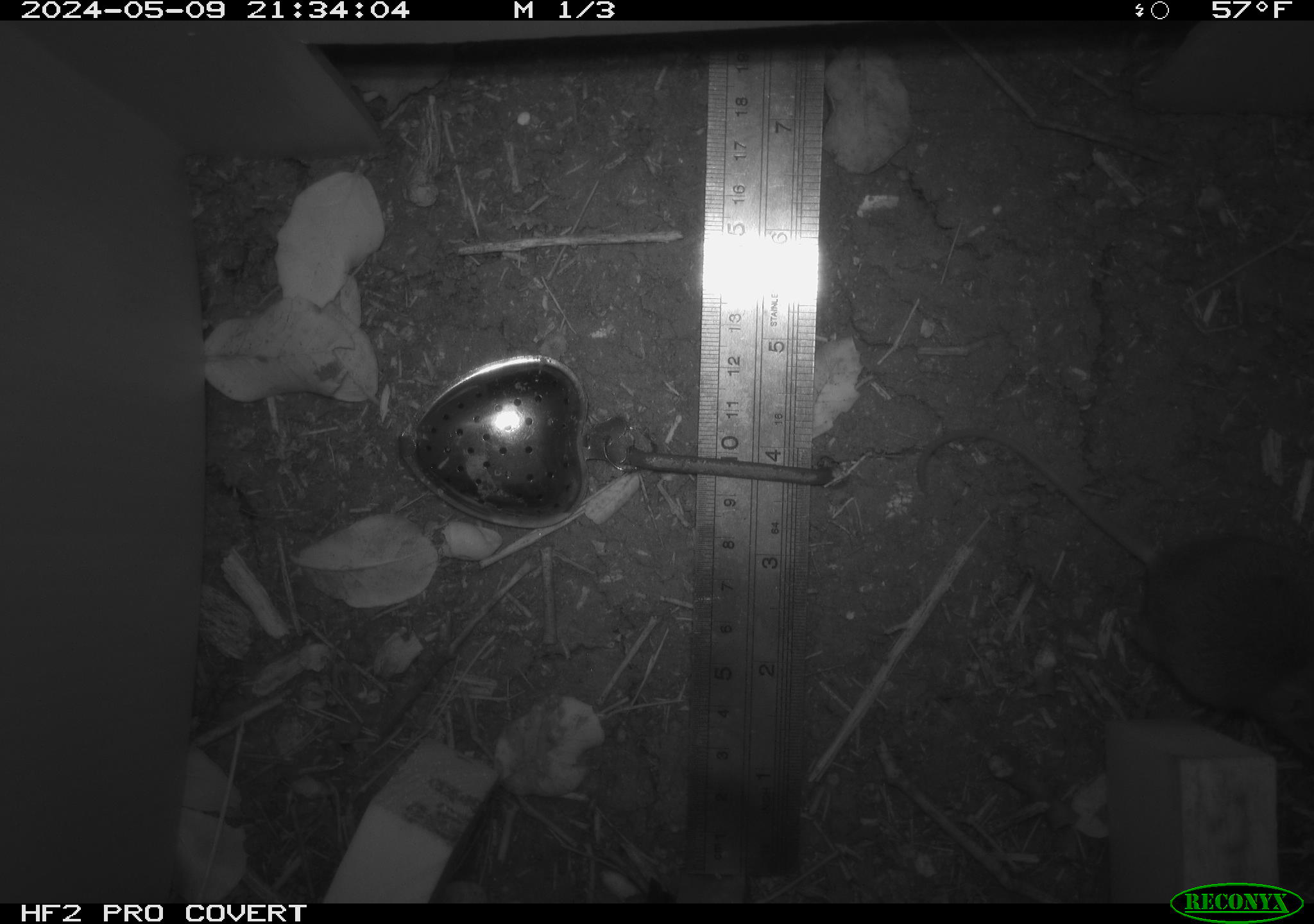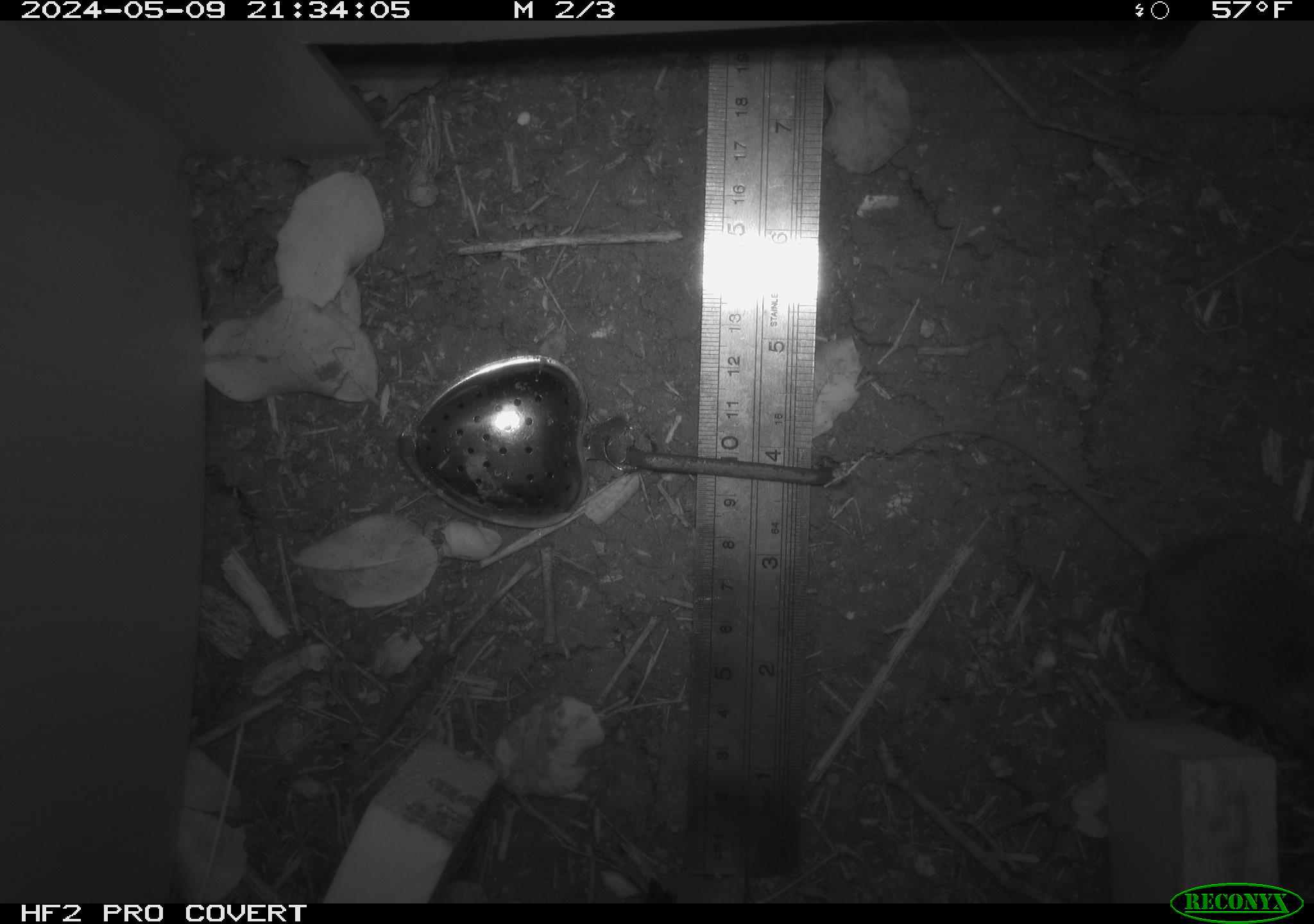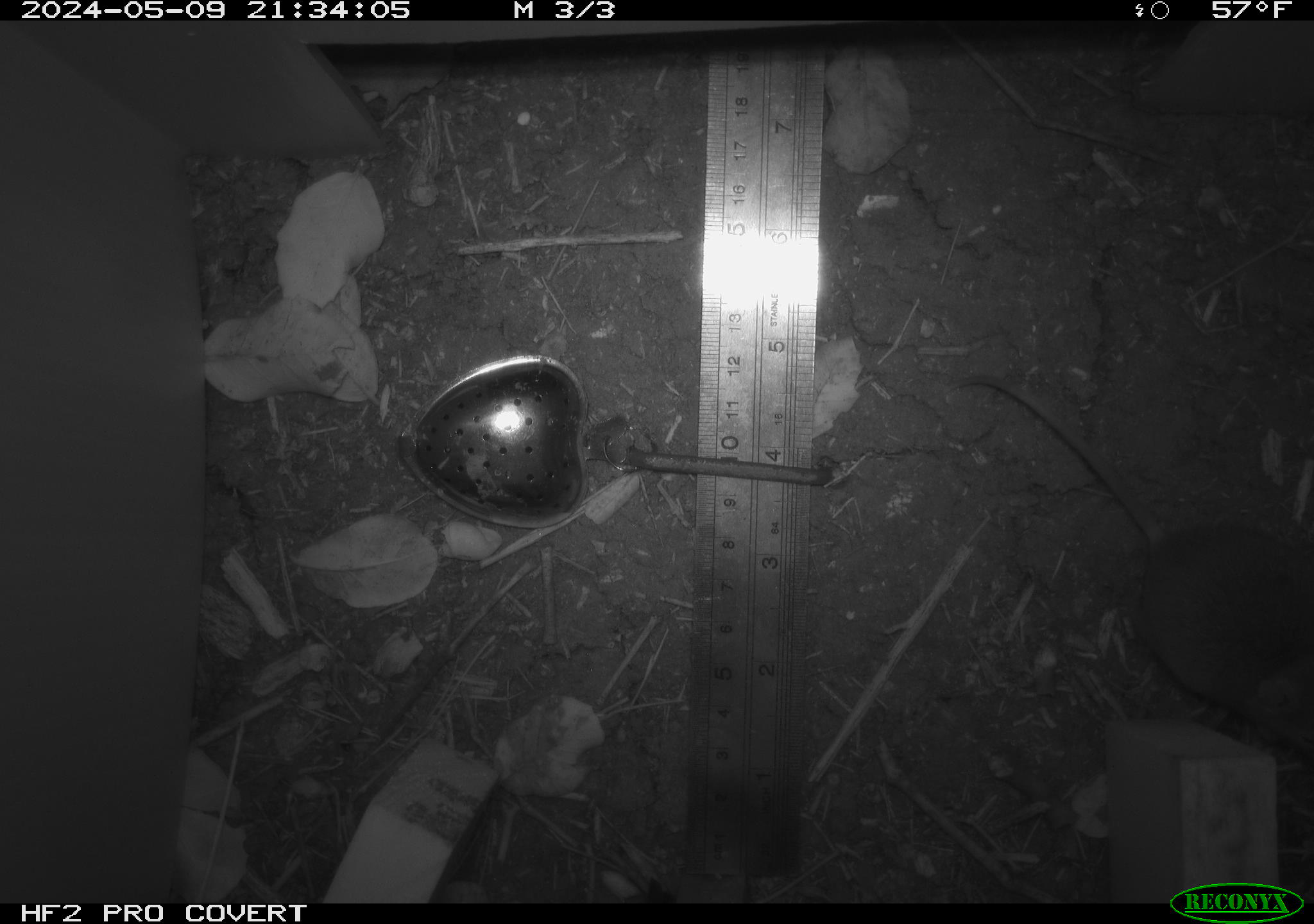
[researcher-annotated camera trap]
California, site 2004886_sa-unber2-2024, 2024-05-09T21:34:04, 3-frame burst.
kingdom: Animalia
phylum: Chordata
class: Mammalia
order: Rodentia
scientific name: Rodentia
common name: mouse species